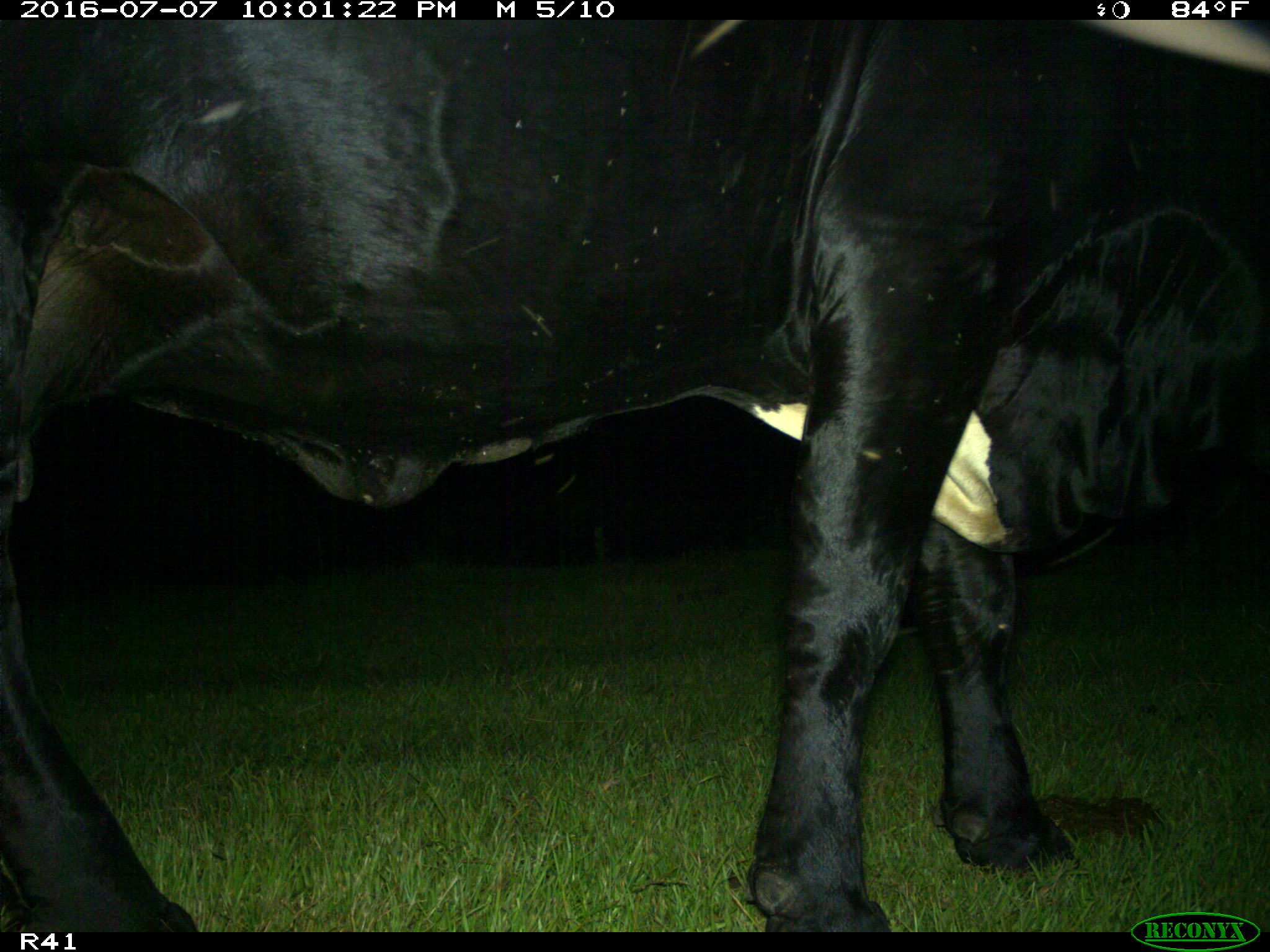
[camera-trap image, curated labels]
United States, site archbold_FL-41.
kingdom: Animalia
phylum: Chordata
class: Mammalia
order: Artiodactyla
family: Bovidae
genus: Bos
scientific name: Bos taurus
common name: domestic cow